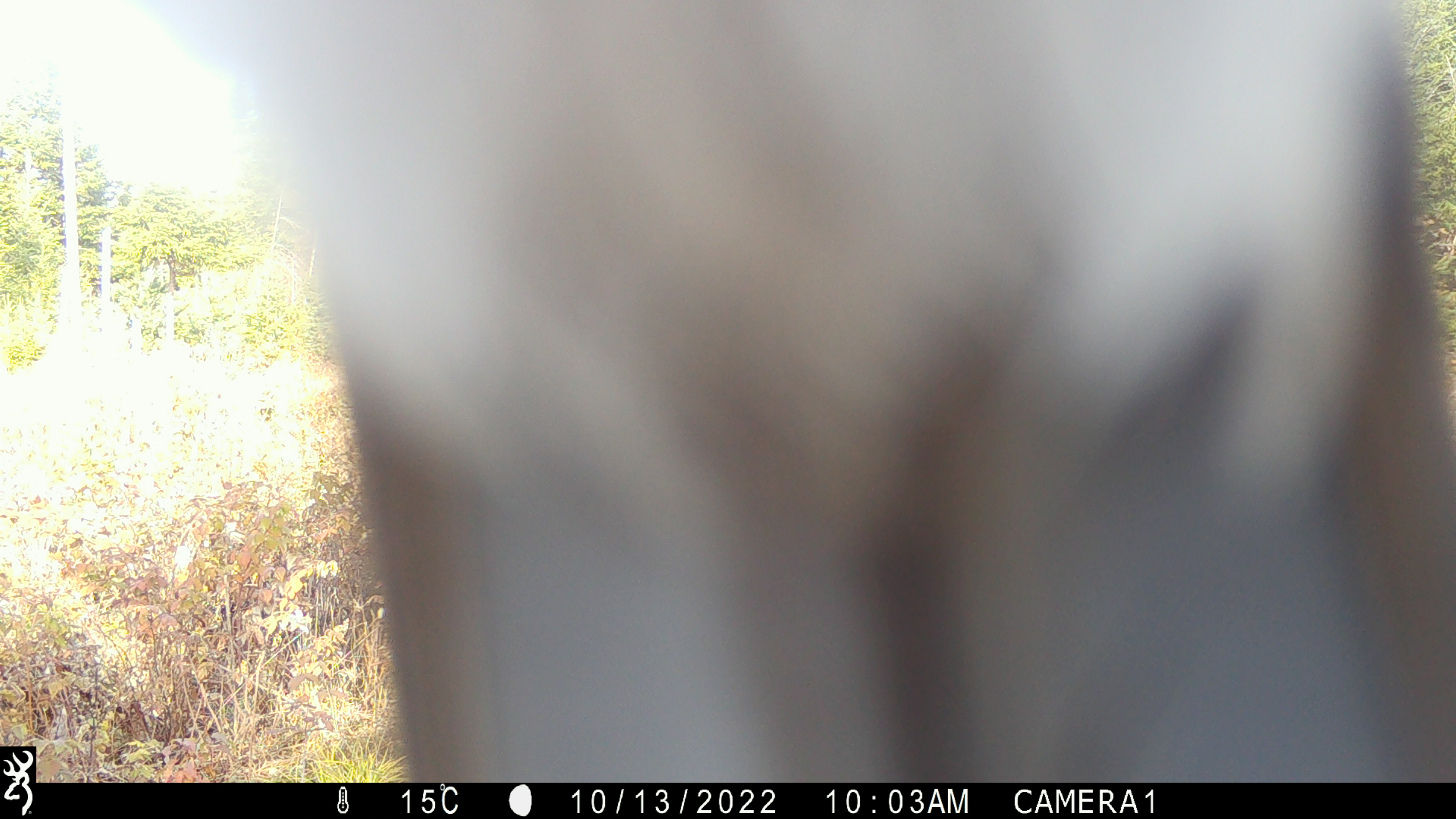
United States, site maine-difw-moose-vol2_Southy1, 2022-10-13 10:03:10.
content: unidentified animal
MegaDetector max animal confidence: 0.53